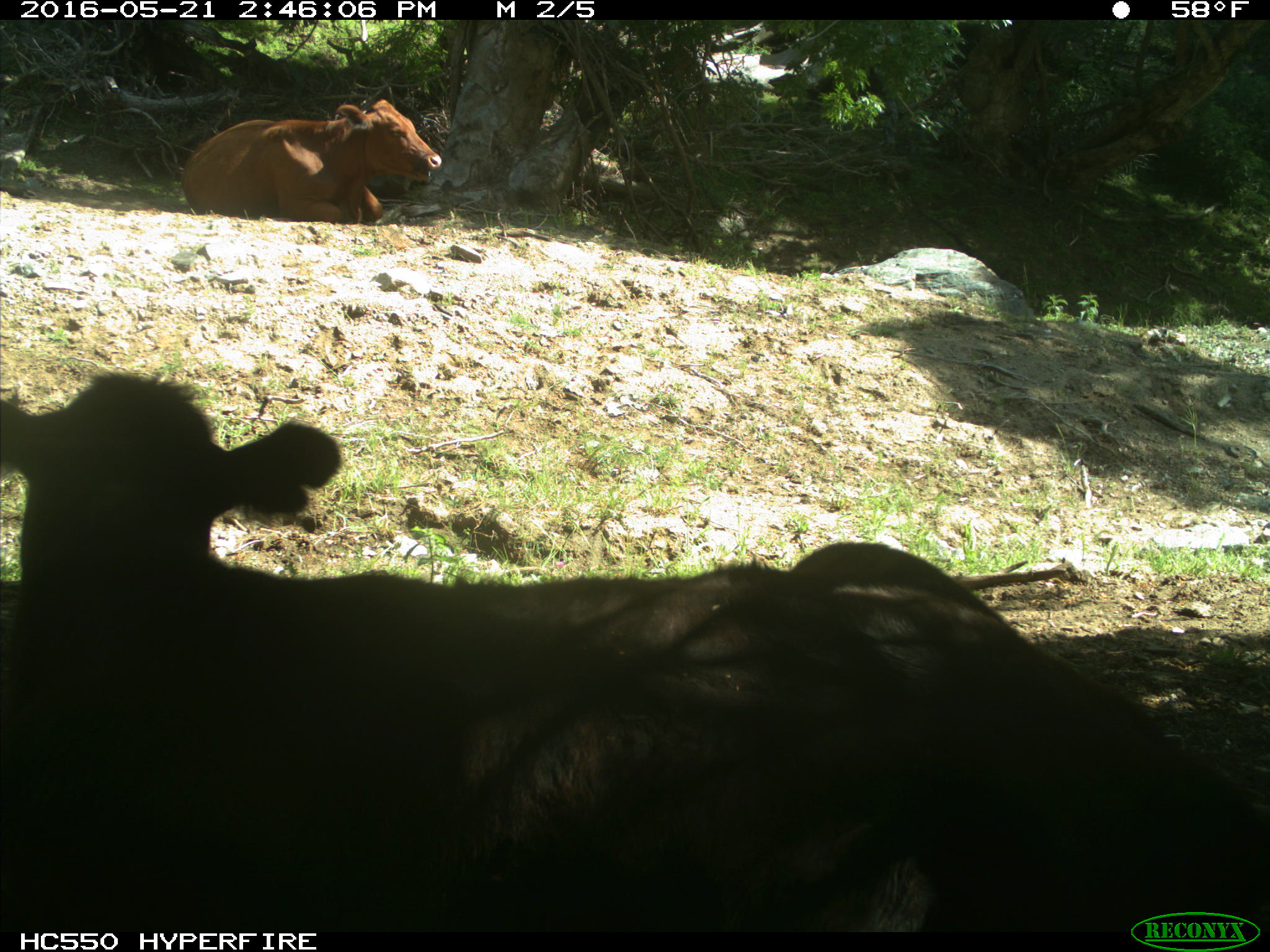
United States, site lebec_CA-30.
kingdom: Animalia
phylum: Chordata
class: Mammalia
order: Artiodactyla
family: Bovidae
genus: Bos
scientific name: Bos taurus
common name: domestic cow